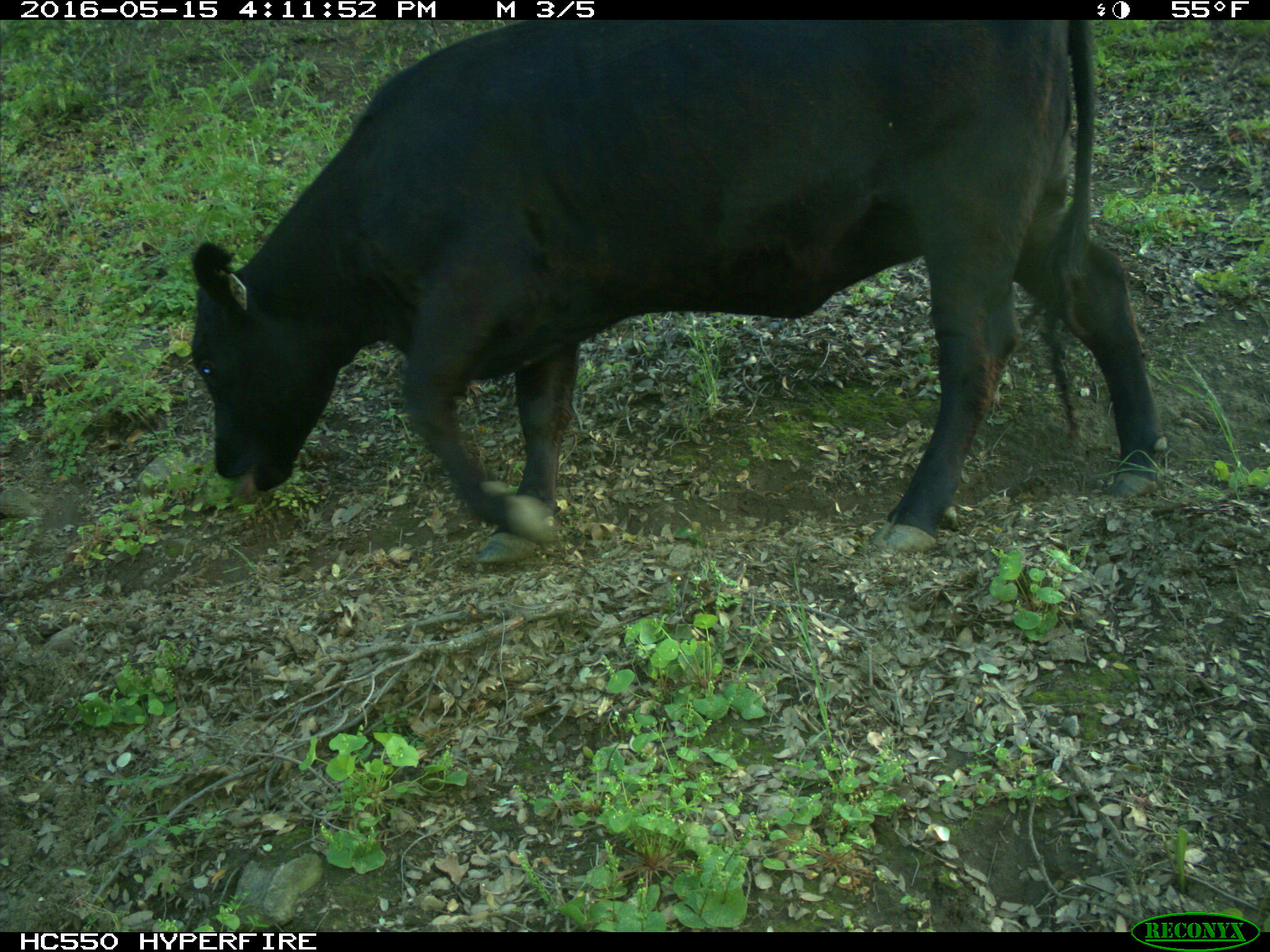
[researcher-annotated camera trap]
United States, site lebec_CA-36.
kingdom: Animalia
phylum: Chordata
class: Mammalia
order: Artiodactyla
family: Bovidae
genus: Bos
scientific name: Bos taurus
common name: domestic cow